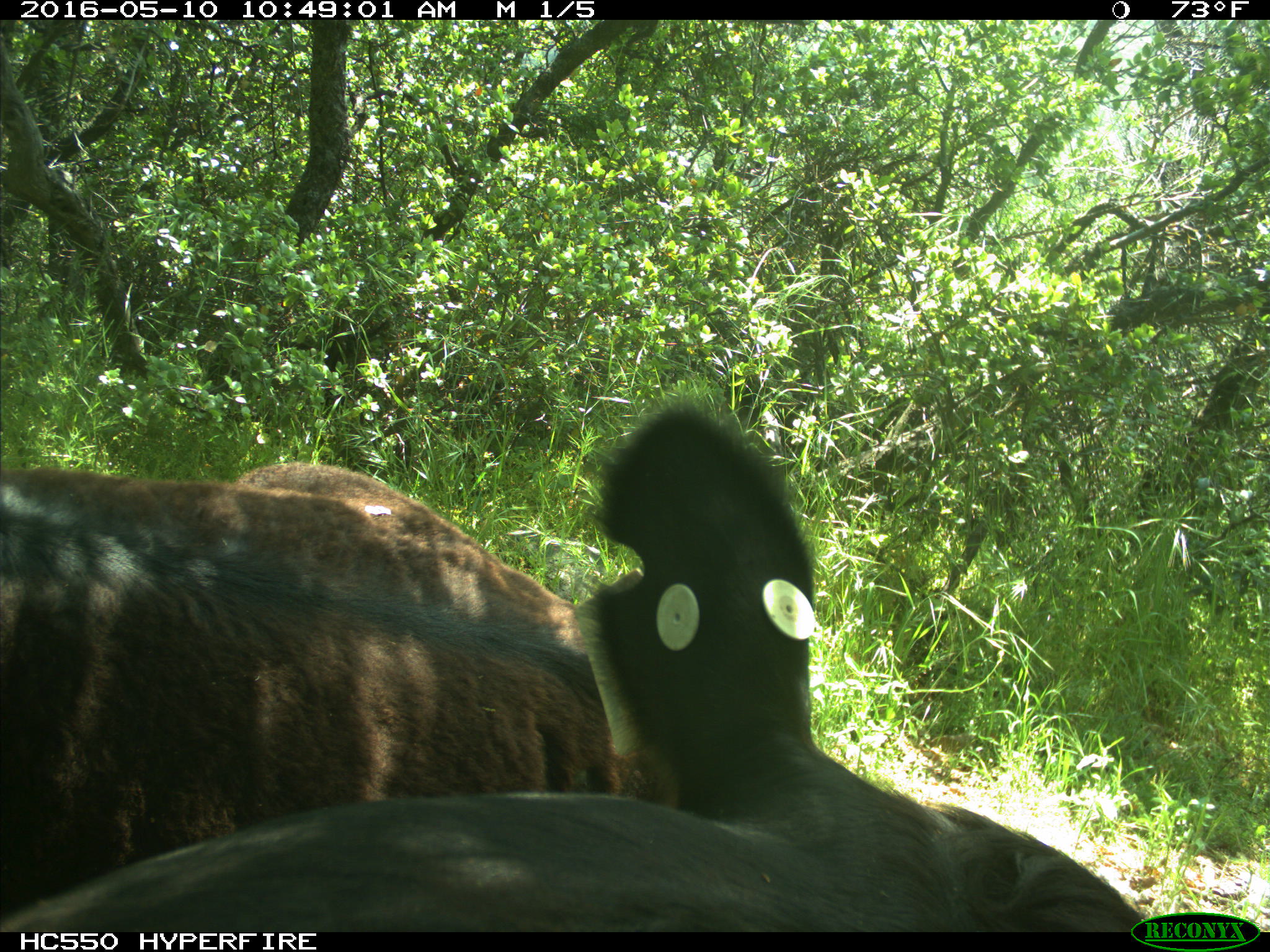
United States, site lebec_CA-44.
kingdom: Animalia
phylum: Chordata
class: Mammalia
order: Artiodactyla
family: Bovidae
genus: Bos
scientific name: Bos taurus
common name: domestic cow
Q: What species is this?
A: Bos taurus (domestic cow).